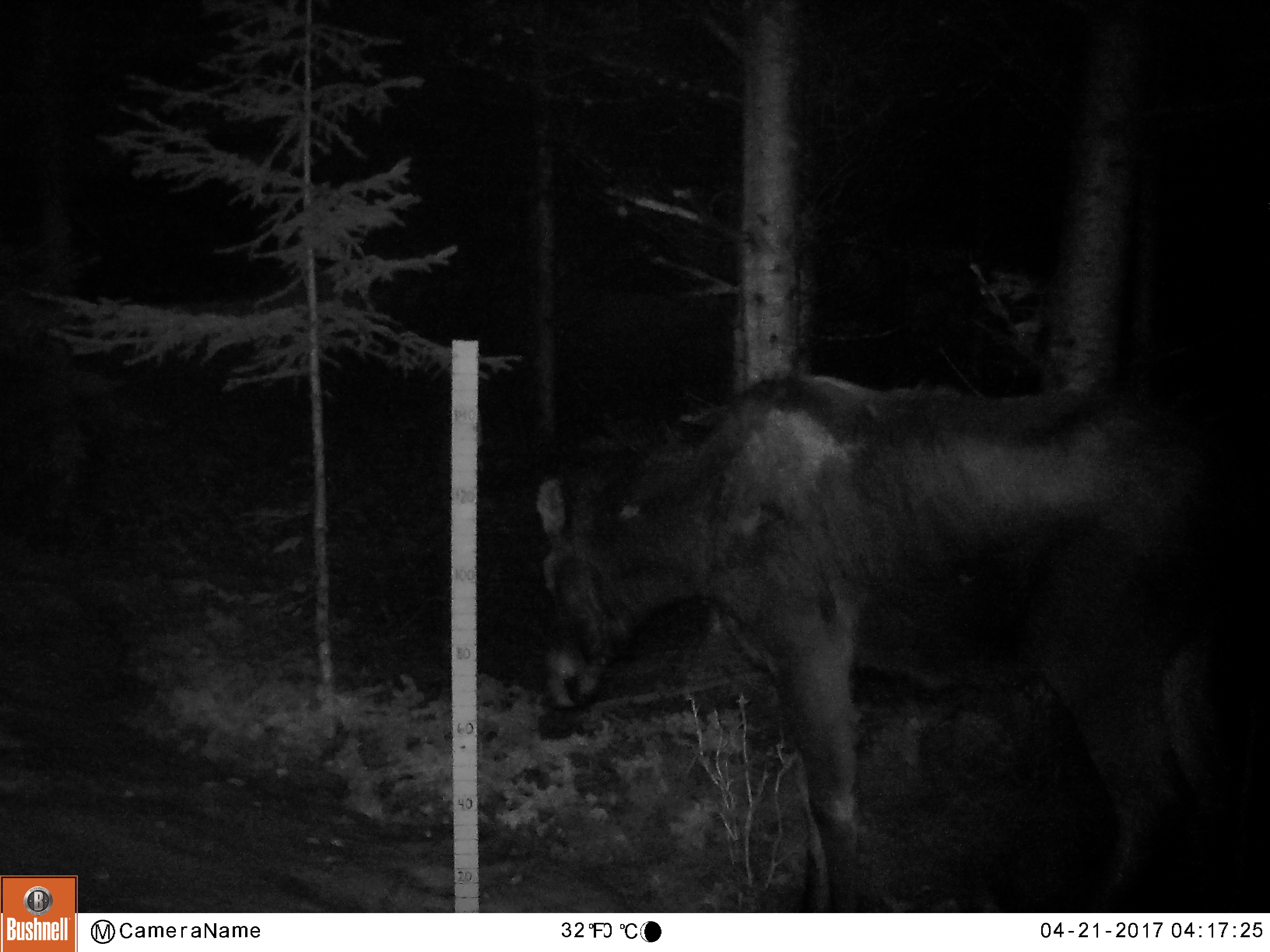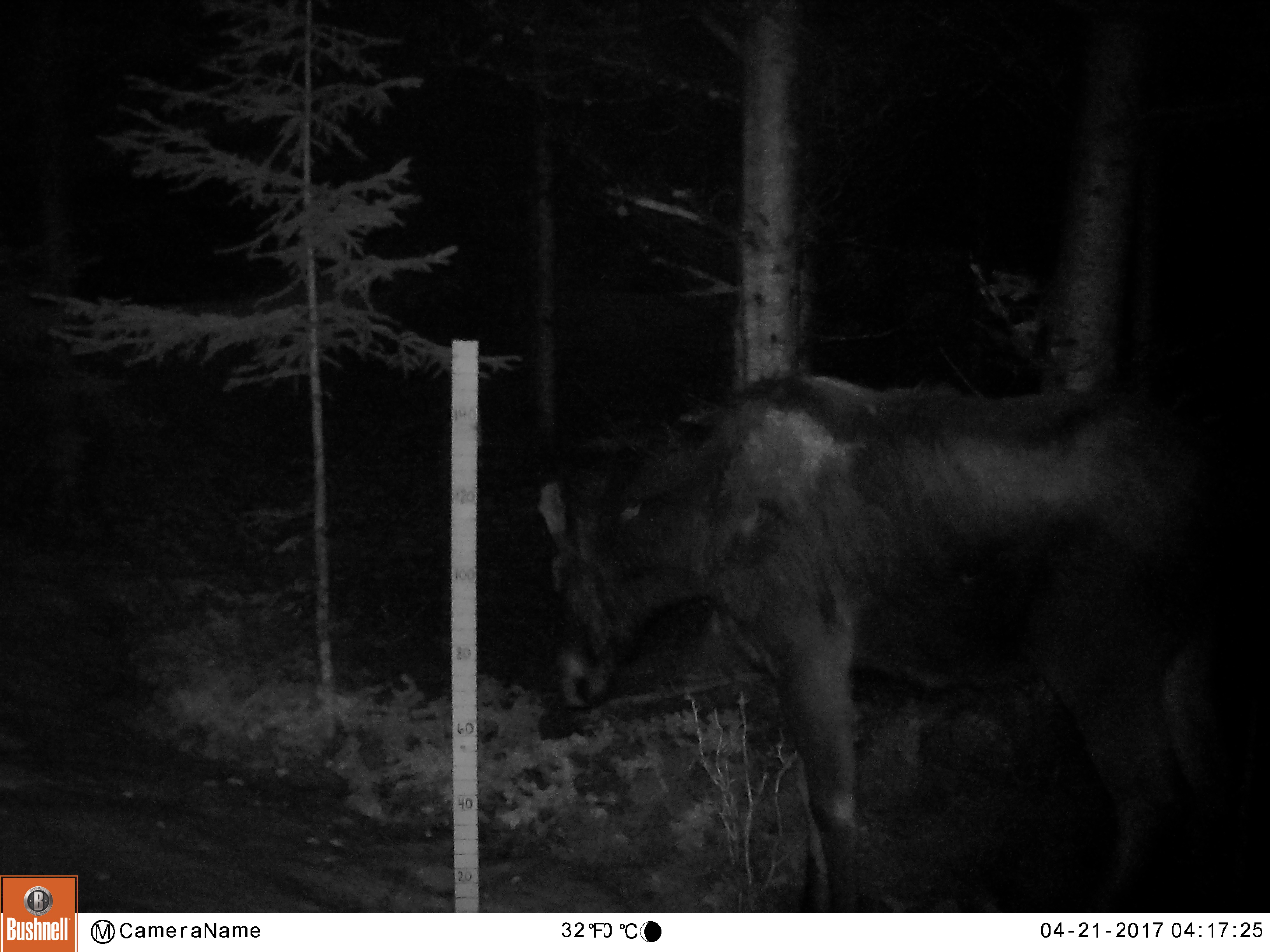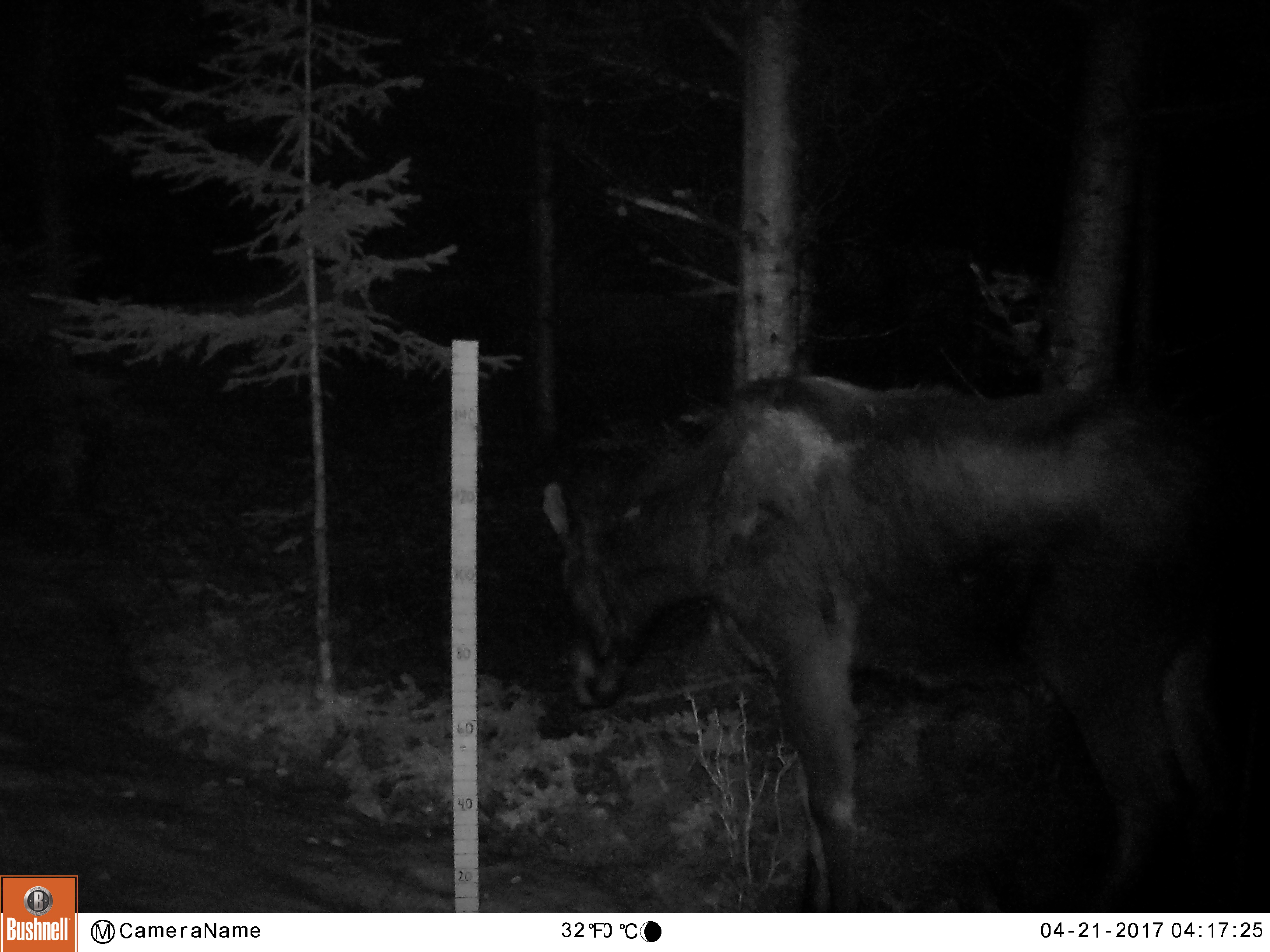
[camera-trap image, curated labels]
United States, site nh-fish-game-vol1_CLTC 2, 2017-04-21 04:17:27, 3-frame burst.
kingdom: Animalia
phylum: Chordata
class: Mammalia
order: Artiodactyla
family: Cervidae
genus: Alces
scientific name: Alces alces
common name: moose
Moose (Alces alces).